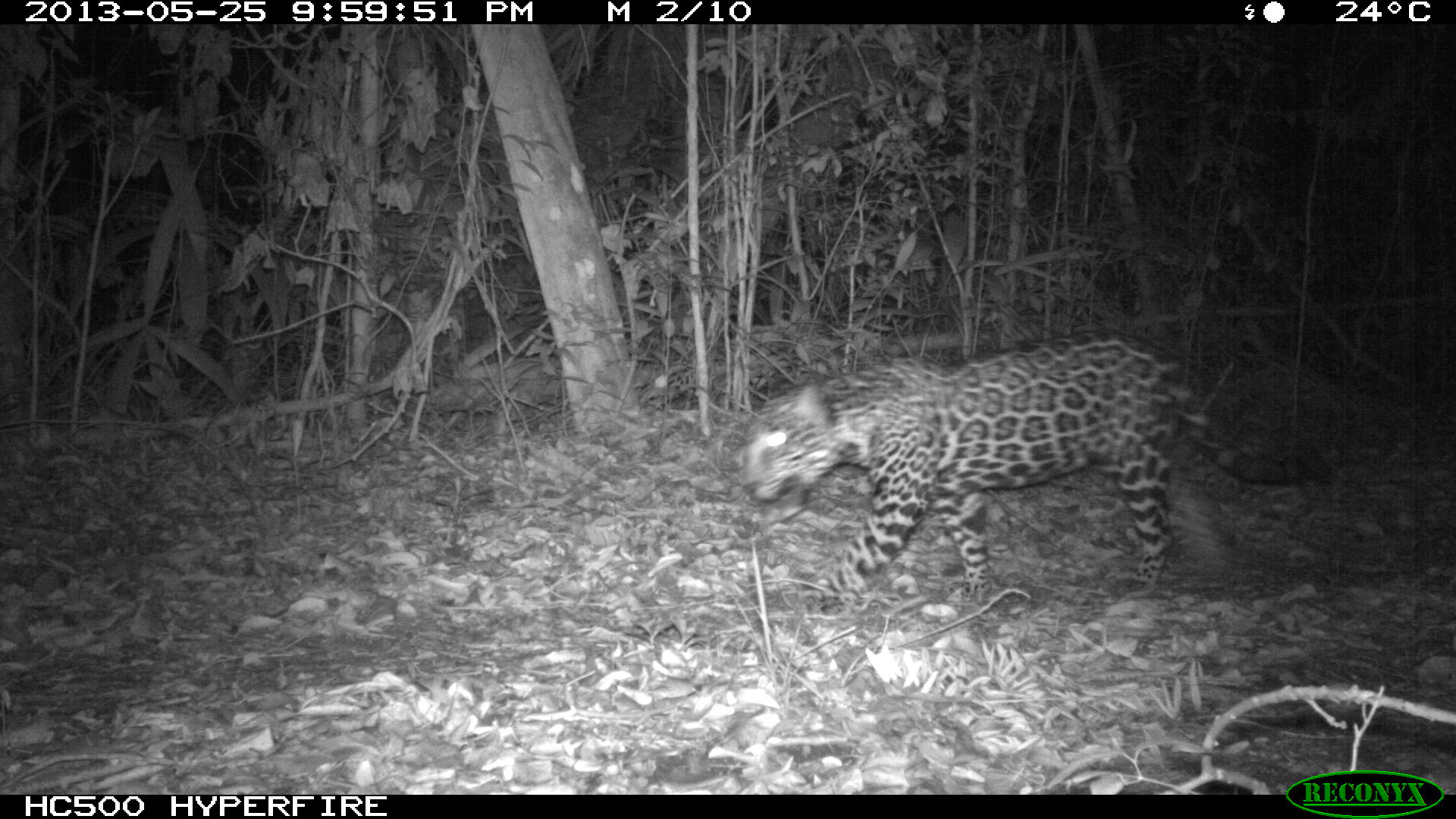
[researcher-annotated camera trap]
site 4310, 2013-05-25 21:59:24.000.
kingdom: Animalia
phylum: Chordata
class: Mammalia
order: Carnivora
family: Felidae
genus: Panthera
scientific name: Panthera onca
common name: jaguar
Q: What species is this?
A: Panthera onca (jaguar).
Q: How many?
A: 1.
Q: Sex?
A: Female.